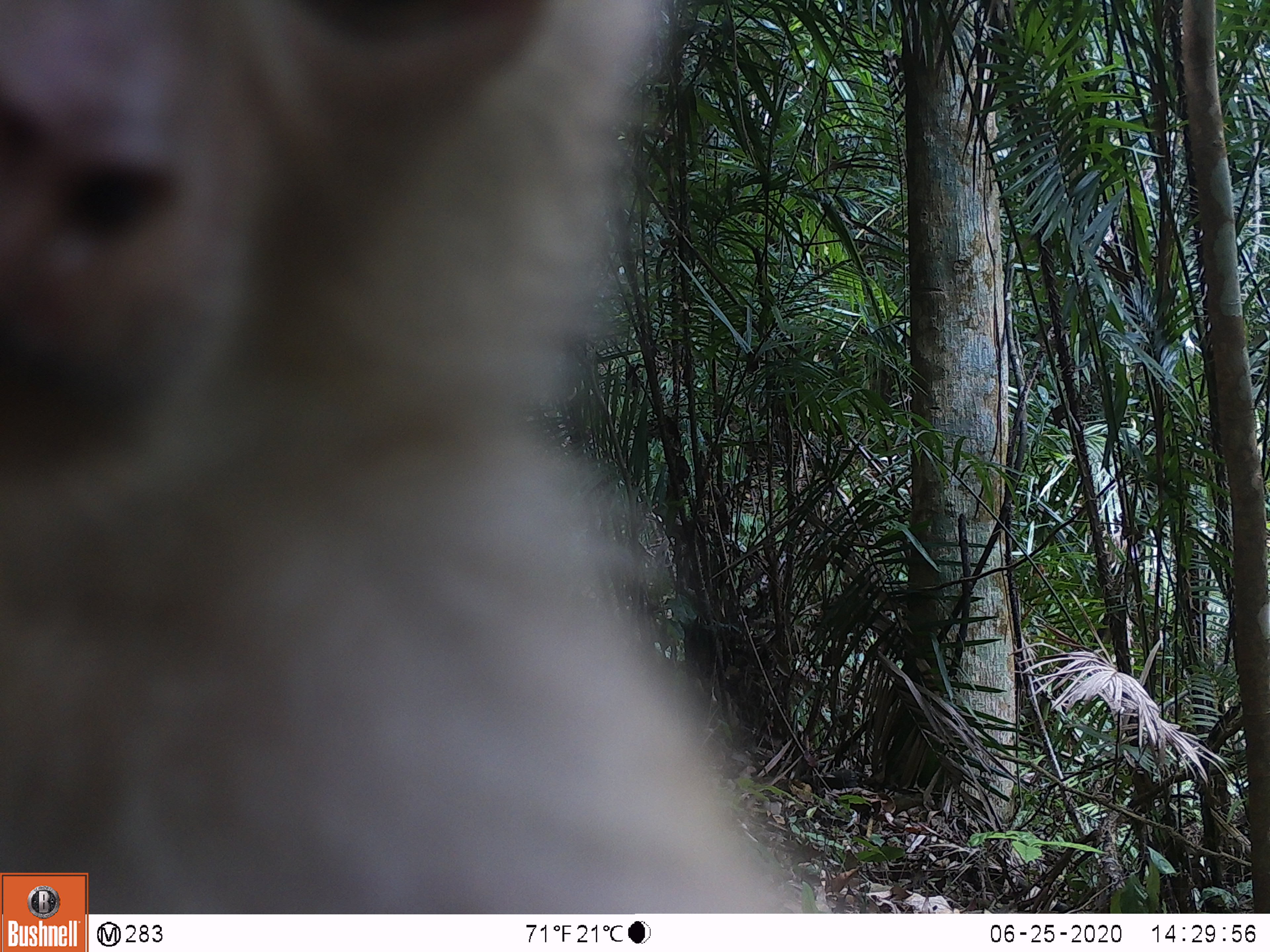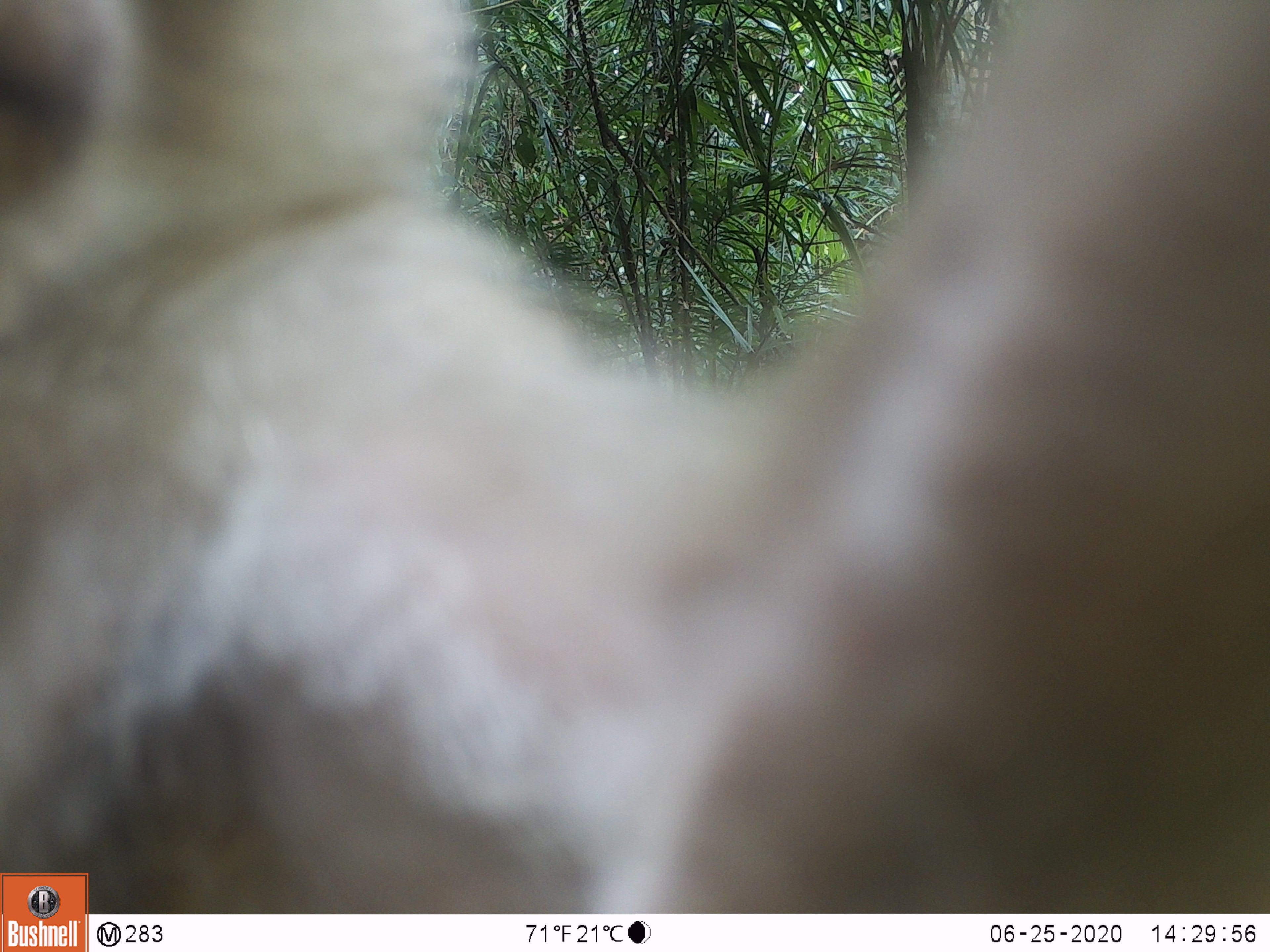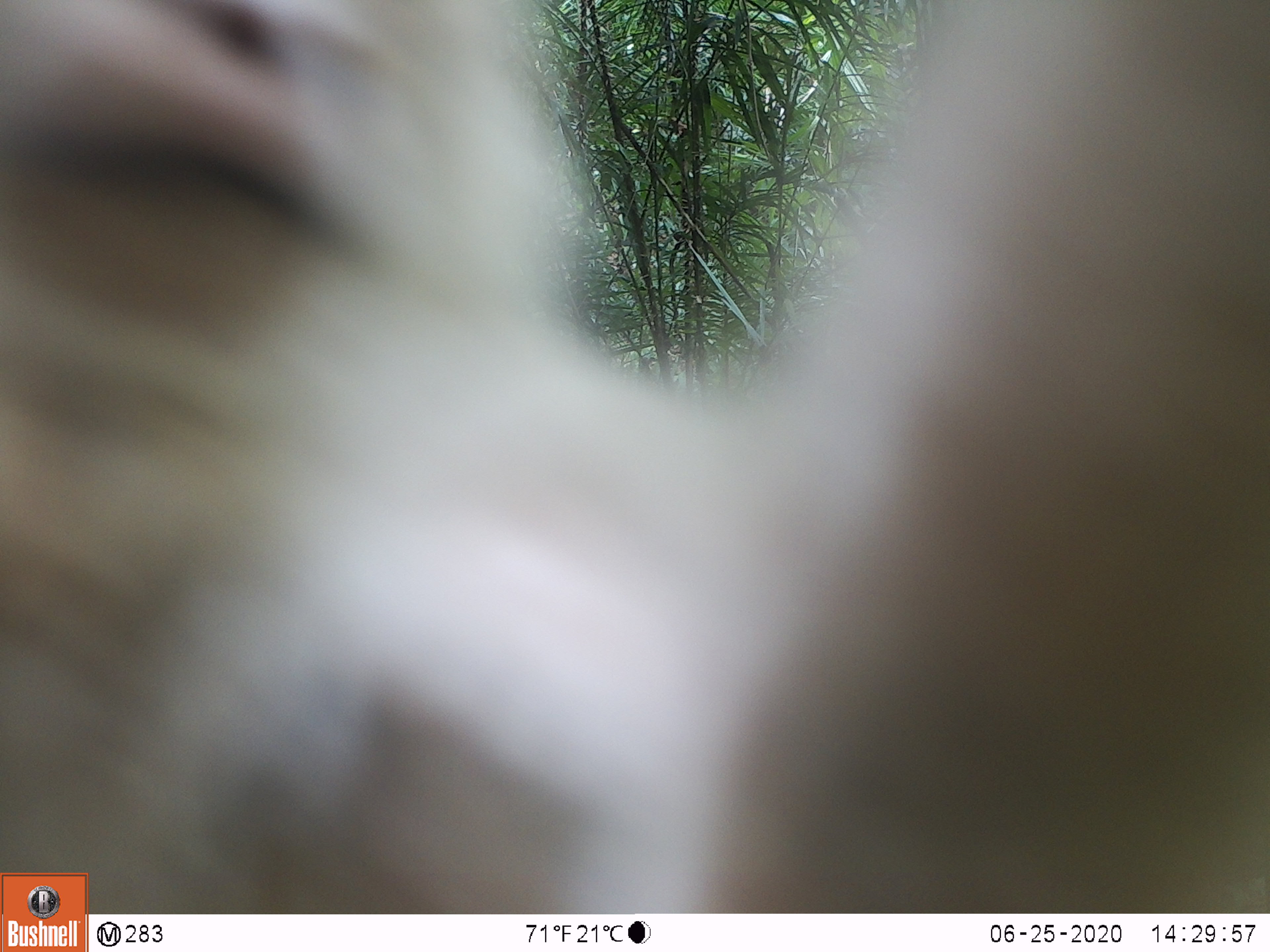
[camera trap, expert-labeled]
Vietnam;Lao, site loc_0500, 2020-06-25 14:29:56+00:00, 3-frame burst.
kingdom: Animalia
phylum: Chordata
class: Mammalia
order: Primates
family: Cercopithecidae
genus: Macaca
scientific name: Macaca nemestrina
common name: pig-tailed macaque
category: pig tailed macaque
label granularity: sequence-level